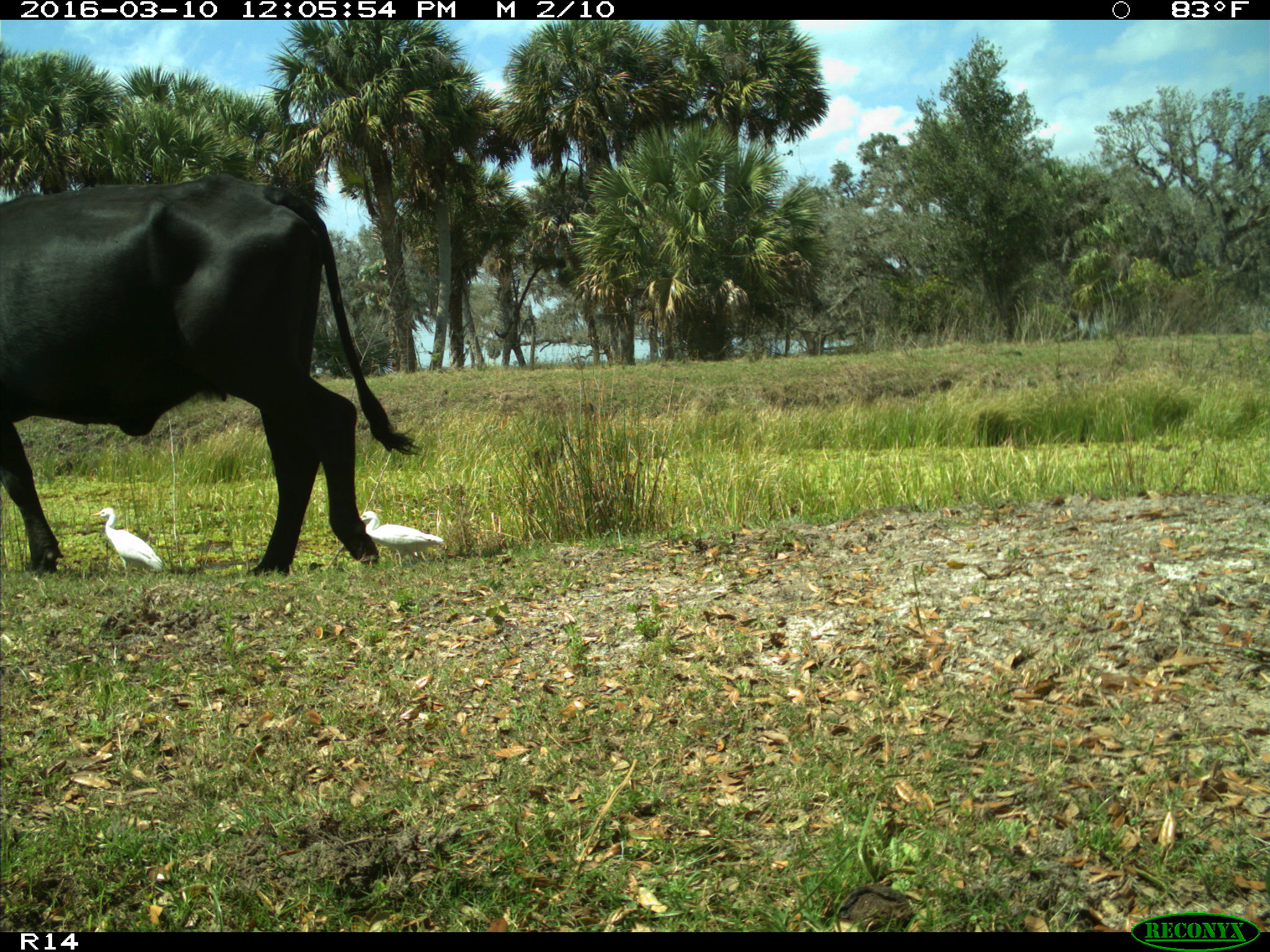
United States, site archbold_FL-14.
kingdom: Animalia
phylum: Chordata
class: Mammalia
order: Artiodactyla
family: Bovidae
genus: Bos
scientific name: Bos taurus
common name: domestic cow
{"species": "Bos taurus (domestic cow)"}